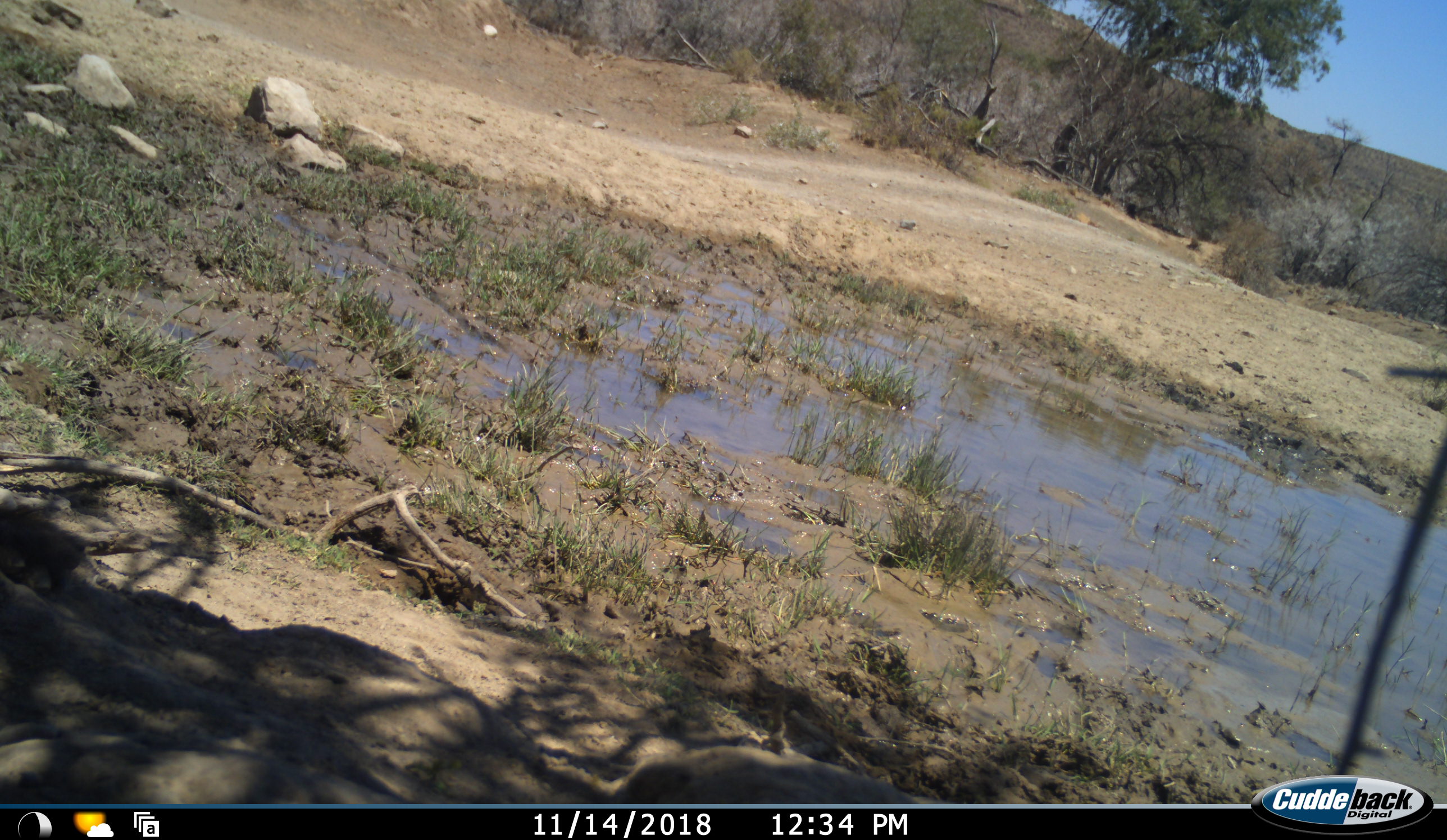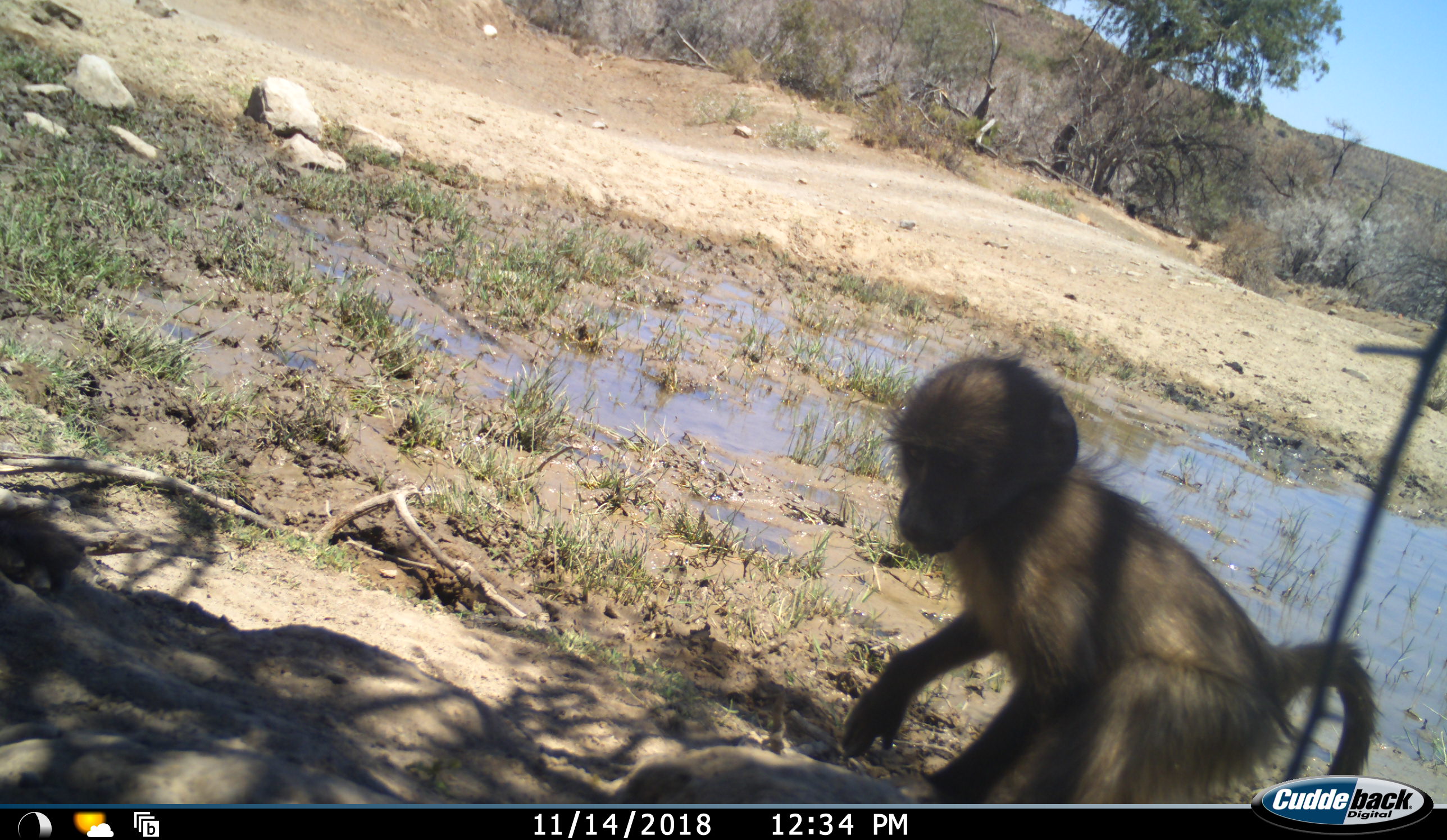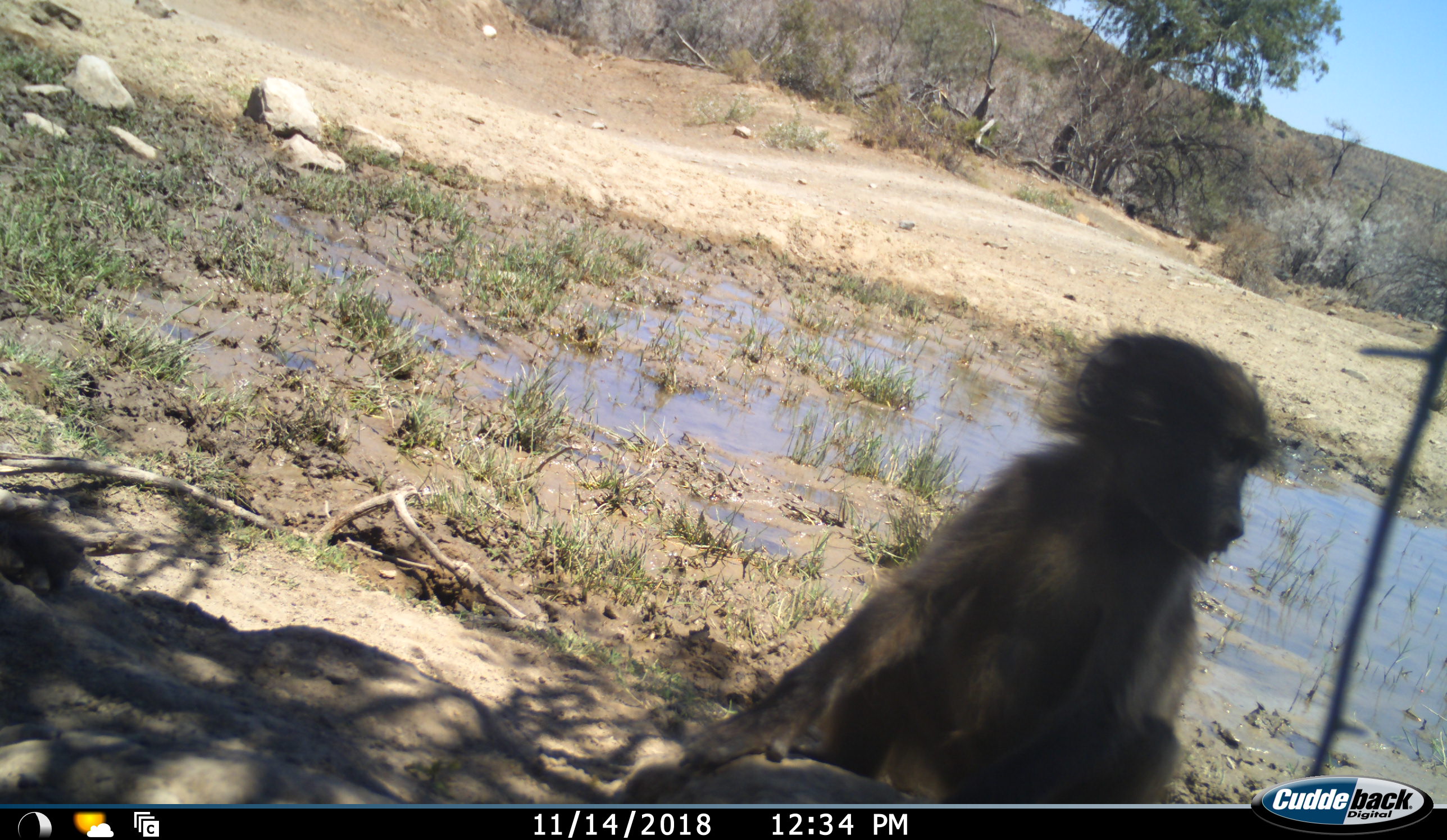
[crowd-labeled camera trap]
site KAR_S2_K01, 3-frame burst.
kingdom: Animalia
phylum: Chordata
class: Mammalia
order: Primates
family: Cercopithecidae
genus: Papio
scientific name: Papio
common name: baboon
Baboon (Papio), count 1. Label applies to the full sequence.